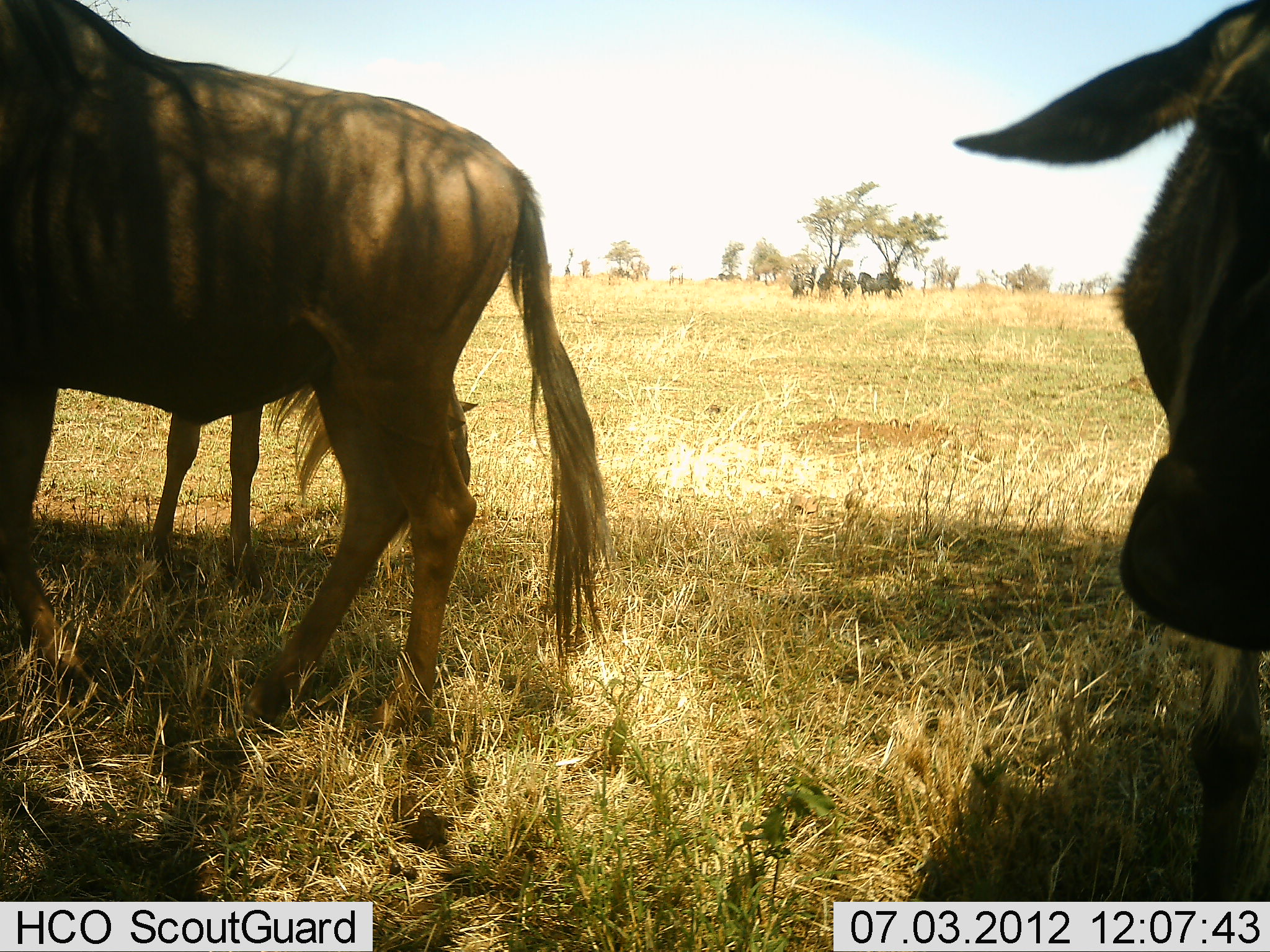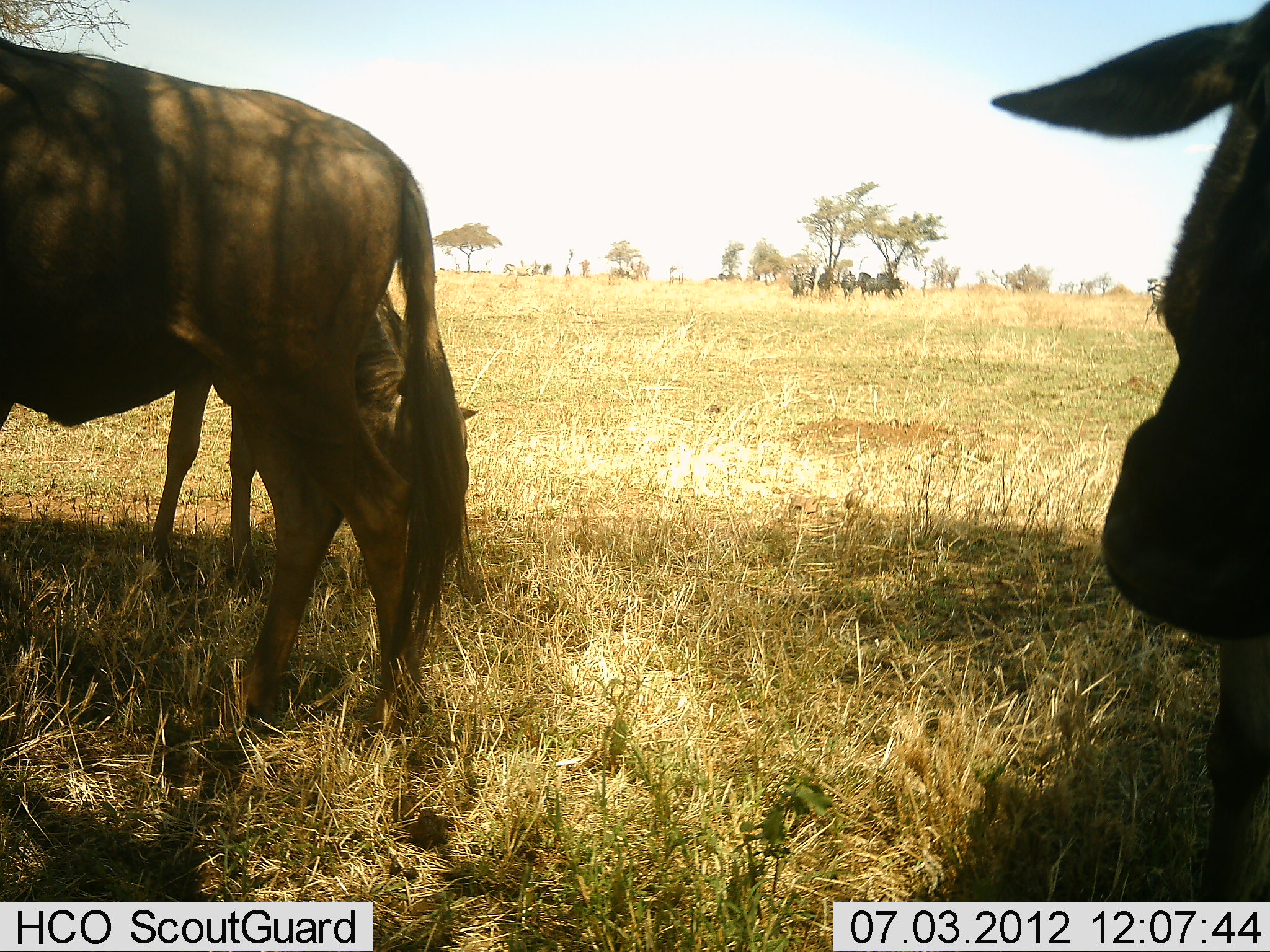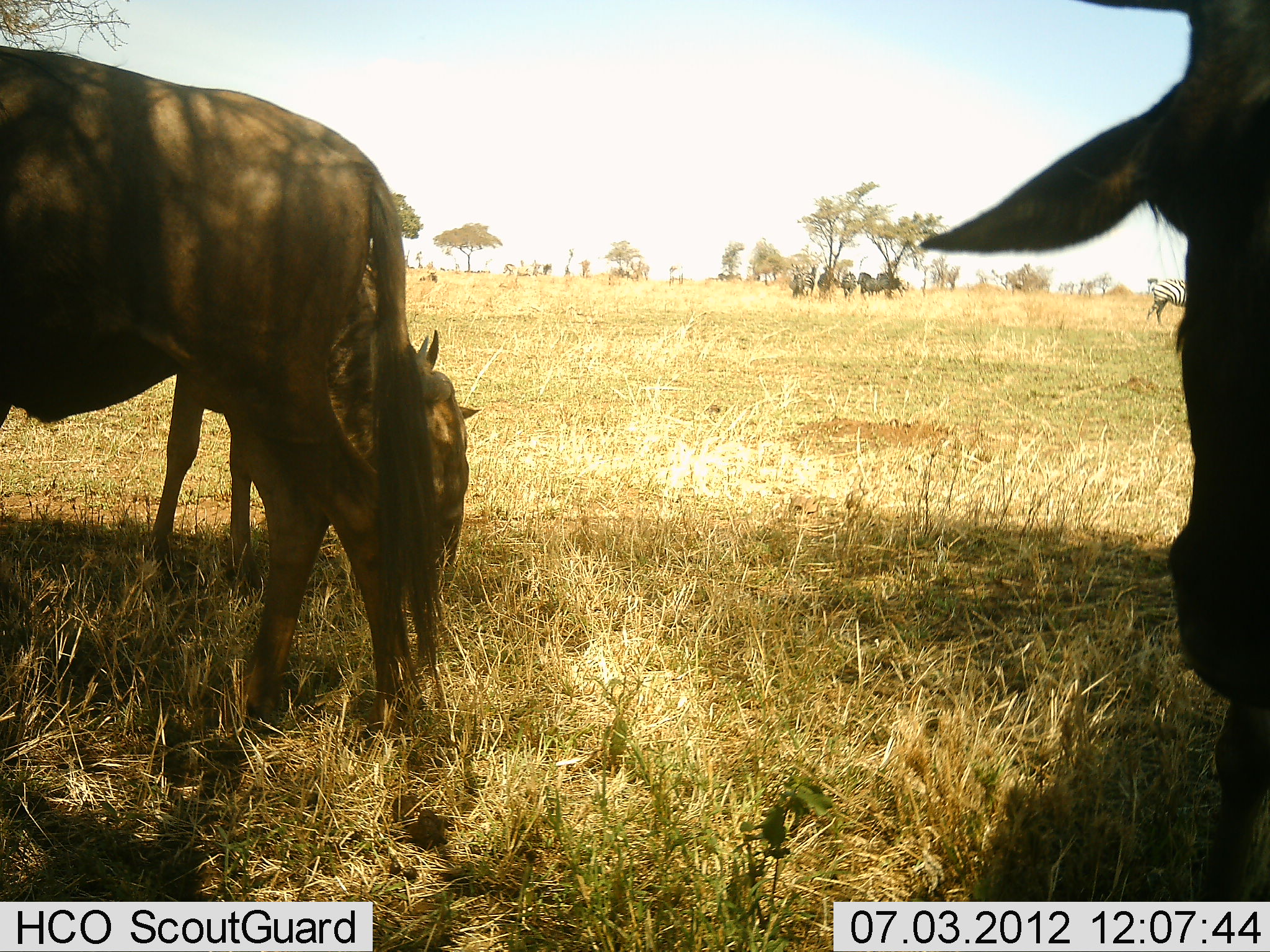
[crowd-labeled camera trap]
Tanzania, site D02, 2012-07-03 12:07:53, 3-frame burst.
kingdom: Animalia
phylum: Chordata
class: Mammalia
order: Artiodactyla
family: Bovidae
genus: Connochaetes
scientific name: Connochaetes taurinus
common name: blue wildebeest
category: wildebeest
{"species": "wildebeest (blue wildebeest) (Connochaetes taurinus)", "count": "6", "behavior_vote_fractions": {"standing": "82%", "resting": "9%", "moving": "18%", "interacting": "0%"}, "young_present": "27%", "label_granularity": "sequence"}